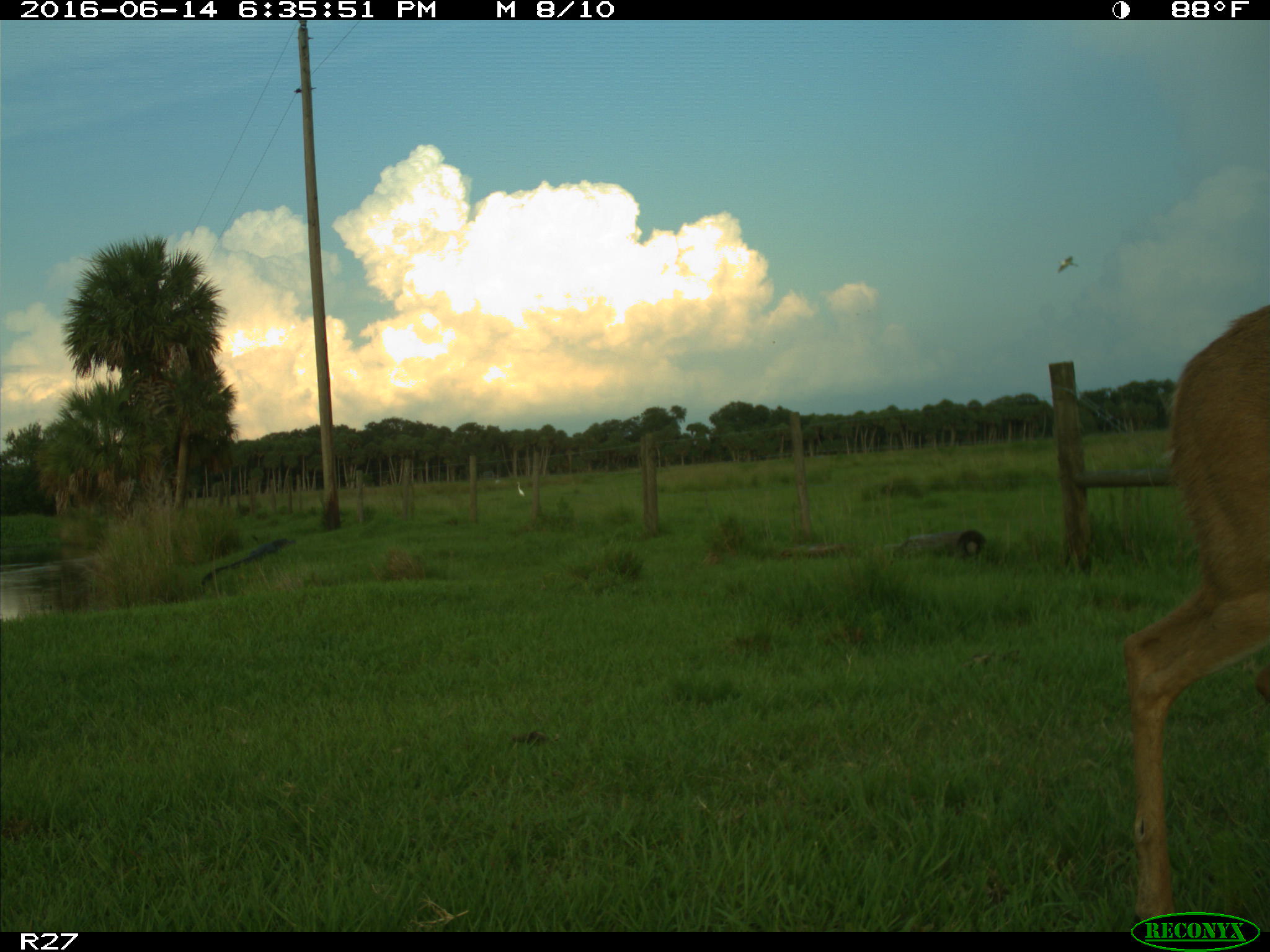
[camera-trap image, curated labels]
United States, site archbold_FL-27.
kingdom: Animalia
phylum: Chordata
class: Mammalia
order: Artiodactyla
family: Cervidae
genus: Odocoileus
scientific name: Odocoileus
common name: deer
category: unidentified deer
Unidentified deer (deer) (Odocoileus).